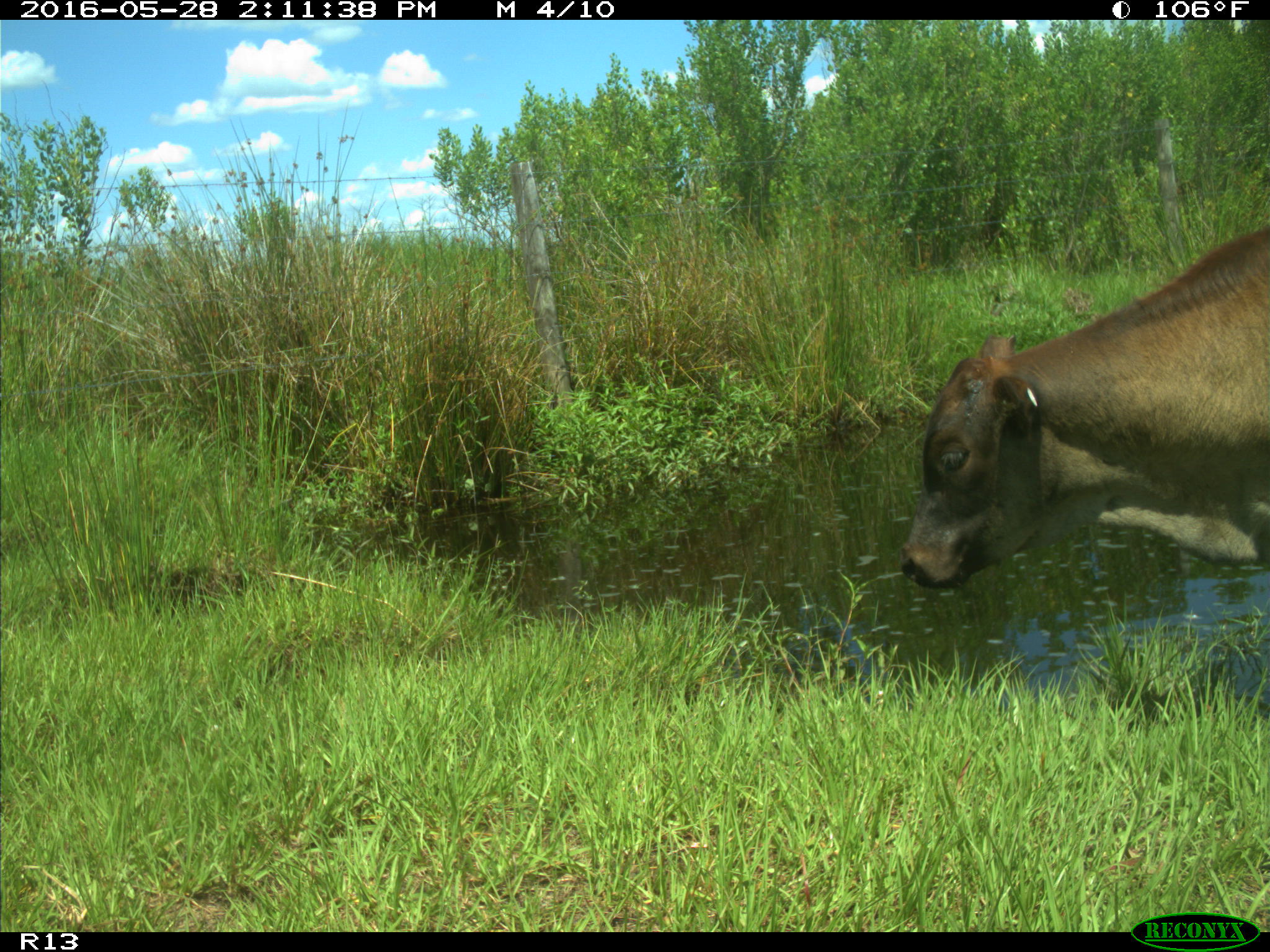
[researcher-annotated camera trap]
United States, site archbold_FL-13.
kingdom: Animalia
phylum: Chordata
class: Mammalia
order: Artiodactyla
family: Bovidae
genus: Bos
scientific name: Bos taurus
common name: domestic cow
Bos taurus (domestic cow).